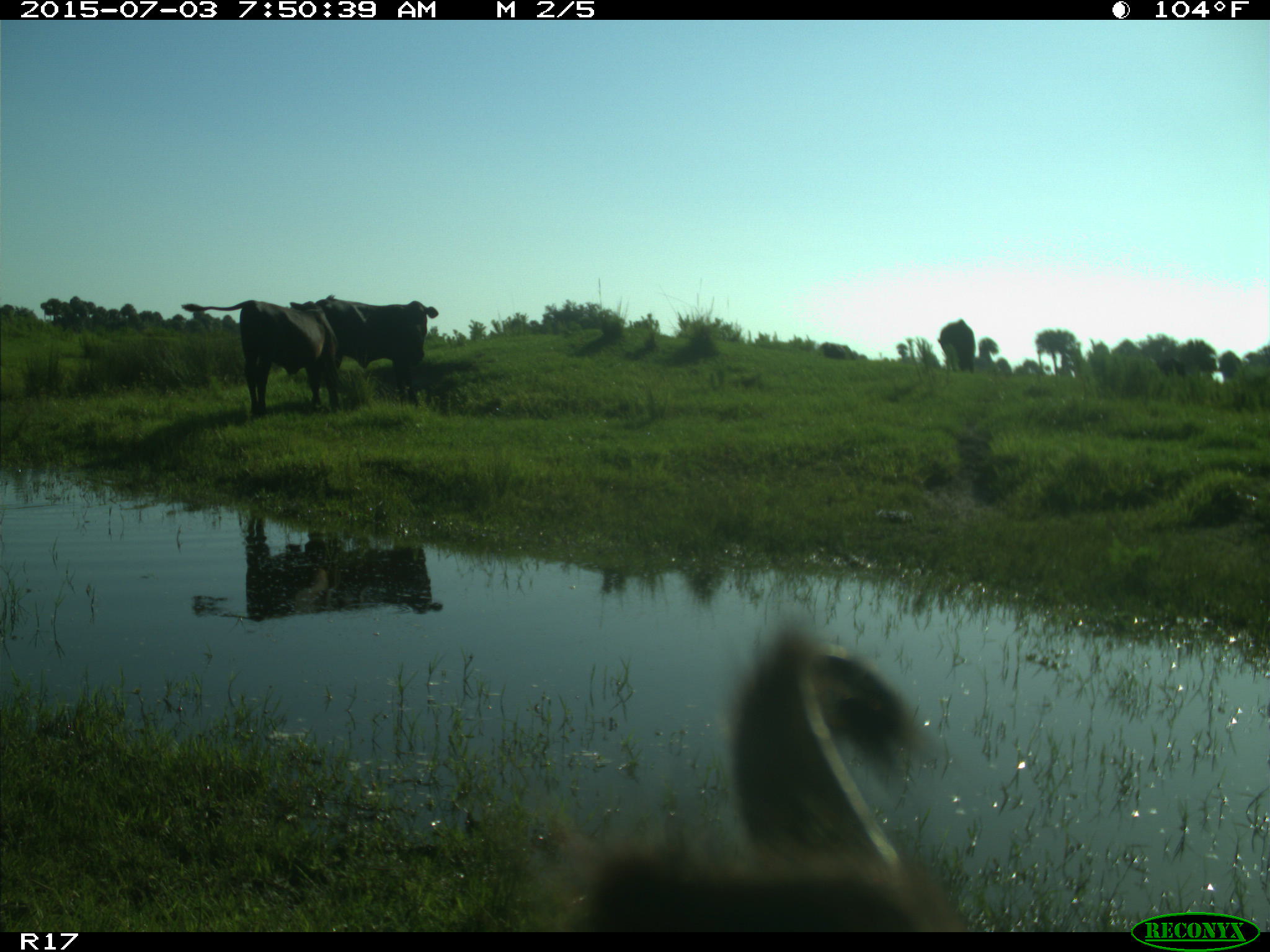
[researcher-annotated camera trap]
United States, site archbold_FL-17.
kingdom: Animalia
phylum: Chordata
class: Mammalia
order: Artiodactyla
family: Bovidae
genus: Bos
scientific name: Bos taurus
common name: domestic cow